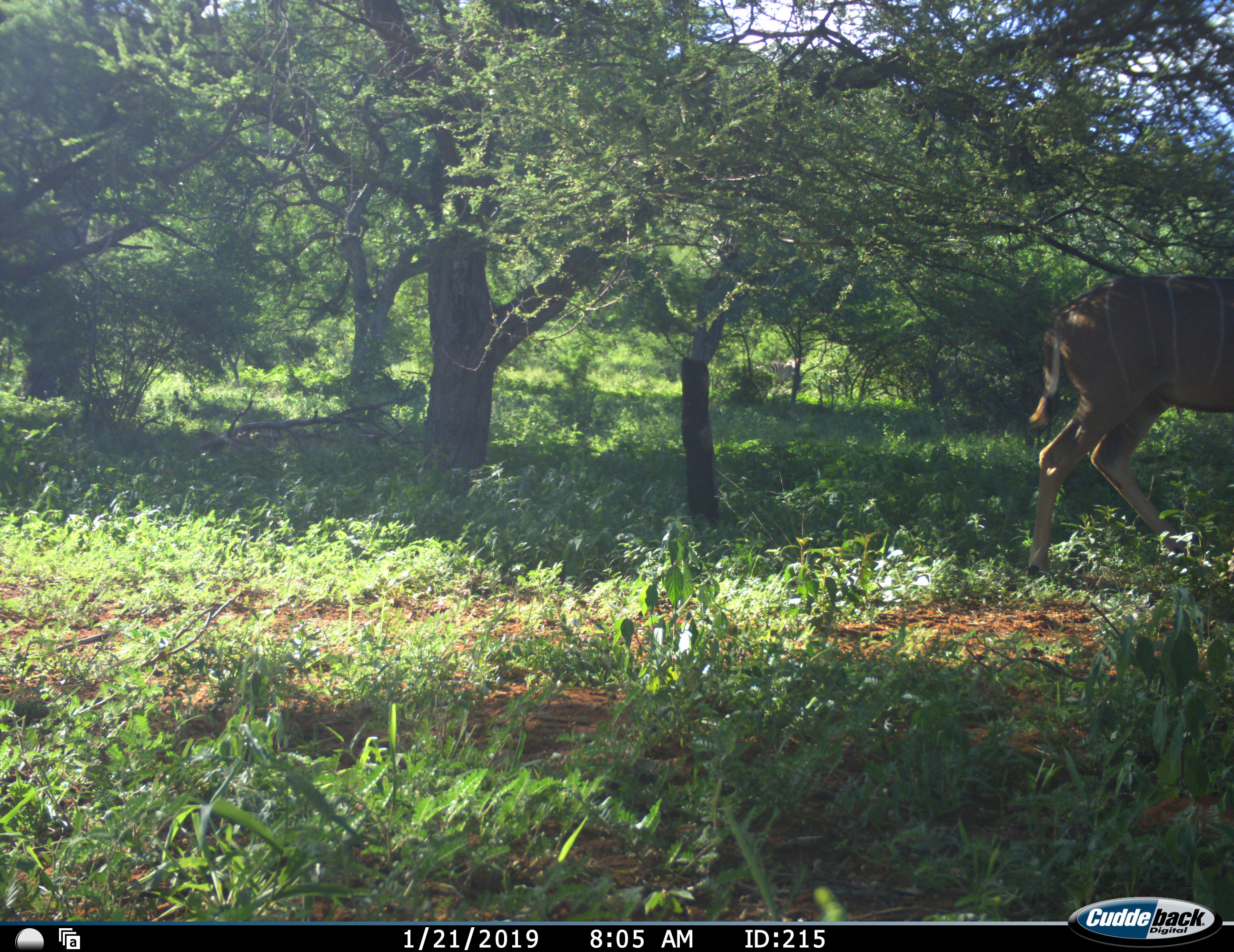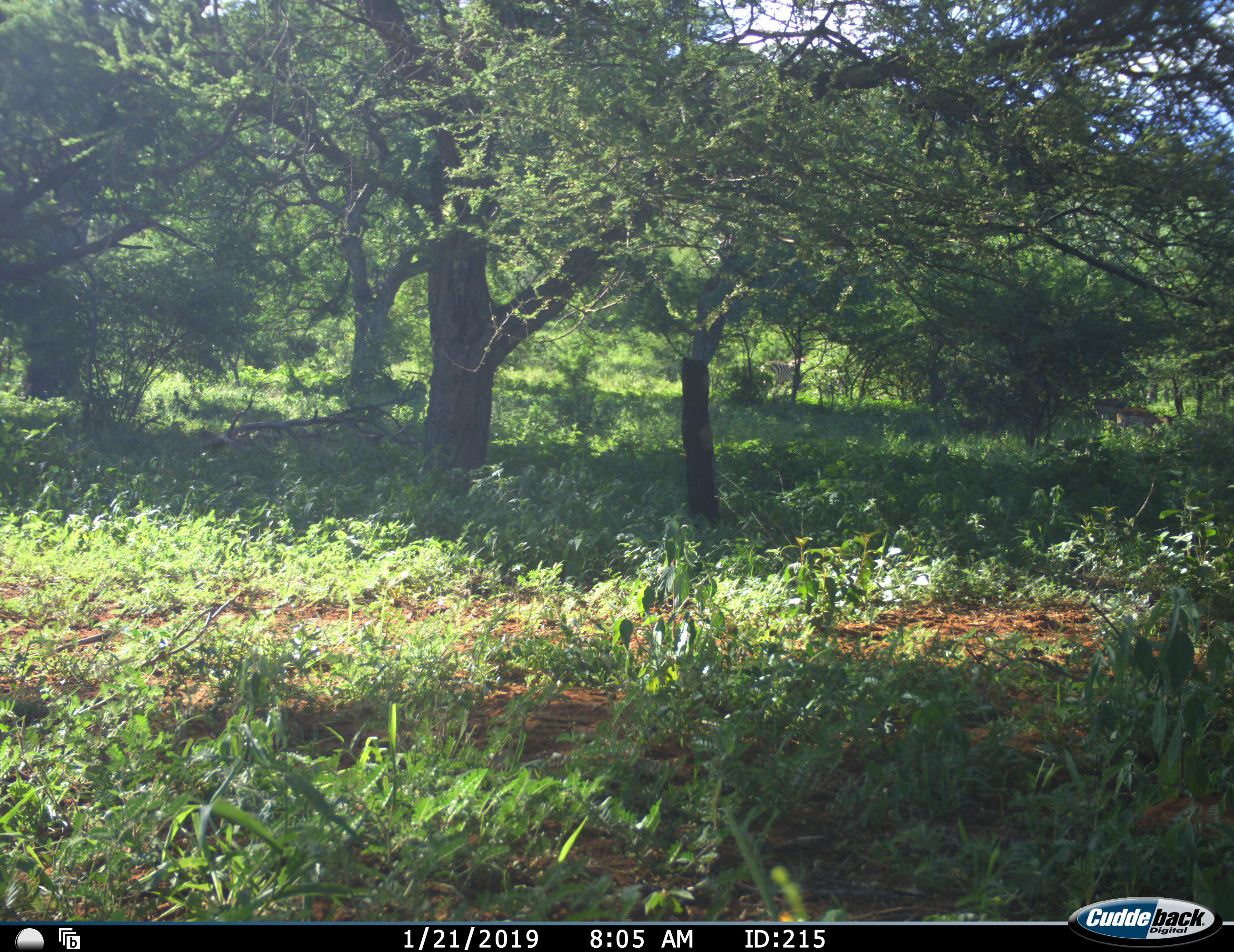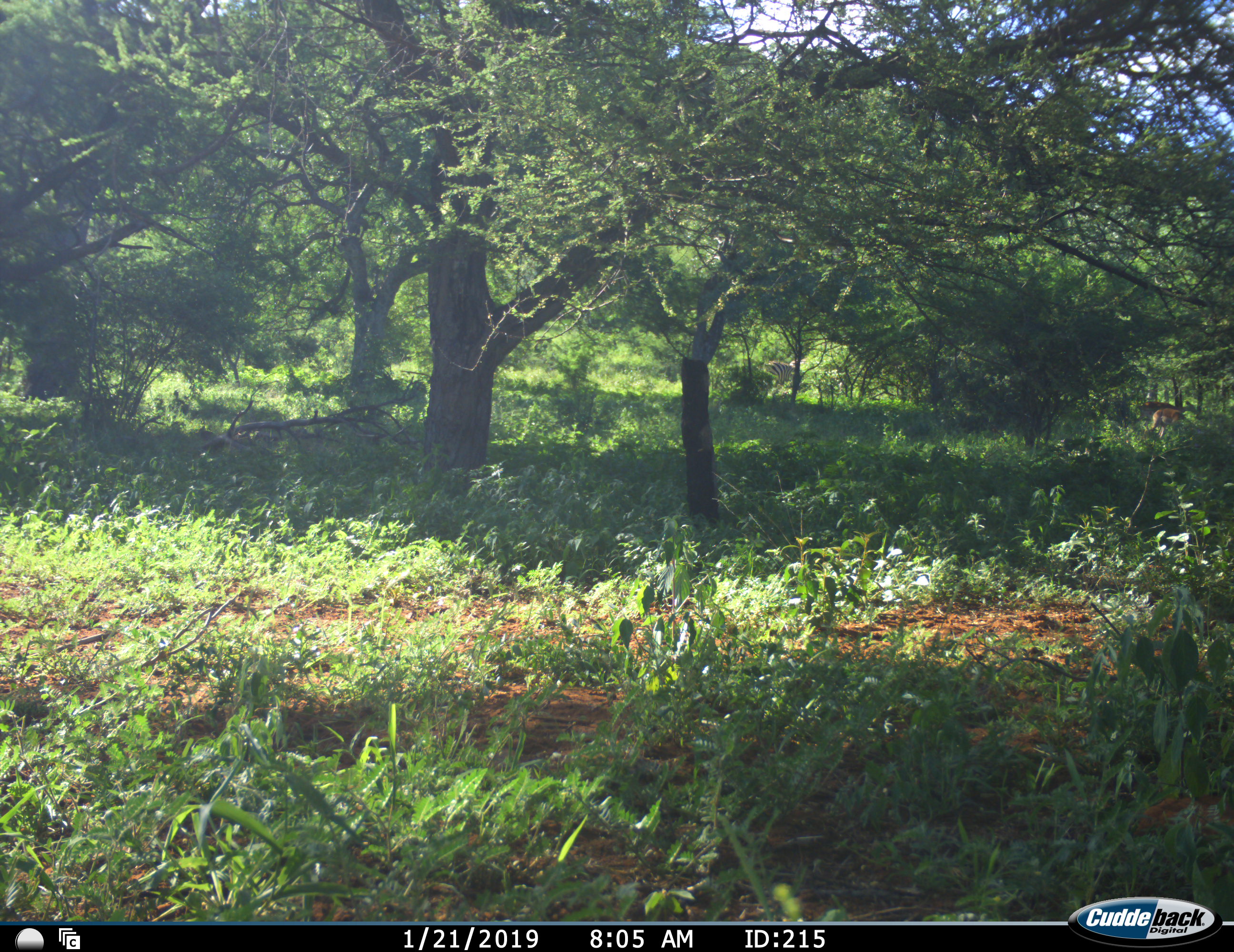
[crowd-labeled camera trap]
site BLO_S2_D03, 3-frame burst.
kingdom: Animalia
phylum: Chordata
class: Mammalia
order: Artiodactyla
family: Bovidae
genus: Tragelaphus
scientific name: Tragelaphus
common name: kudu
Kudu (Tragelaphus), count 1. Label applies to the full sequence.